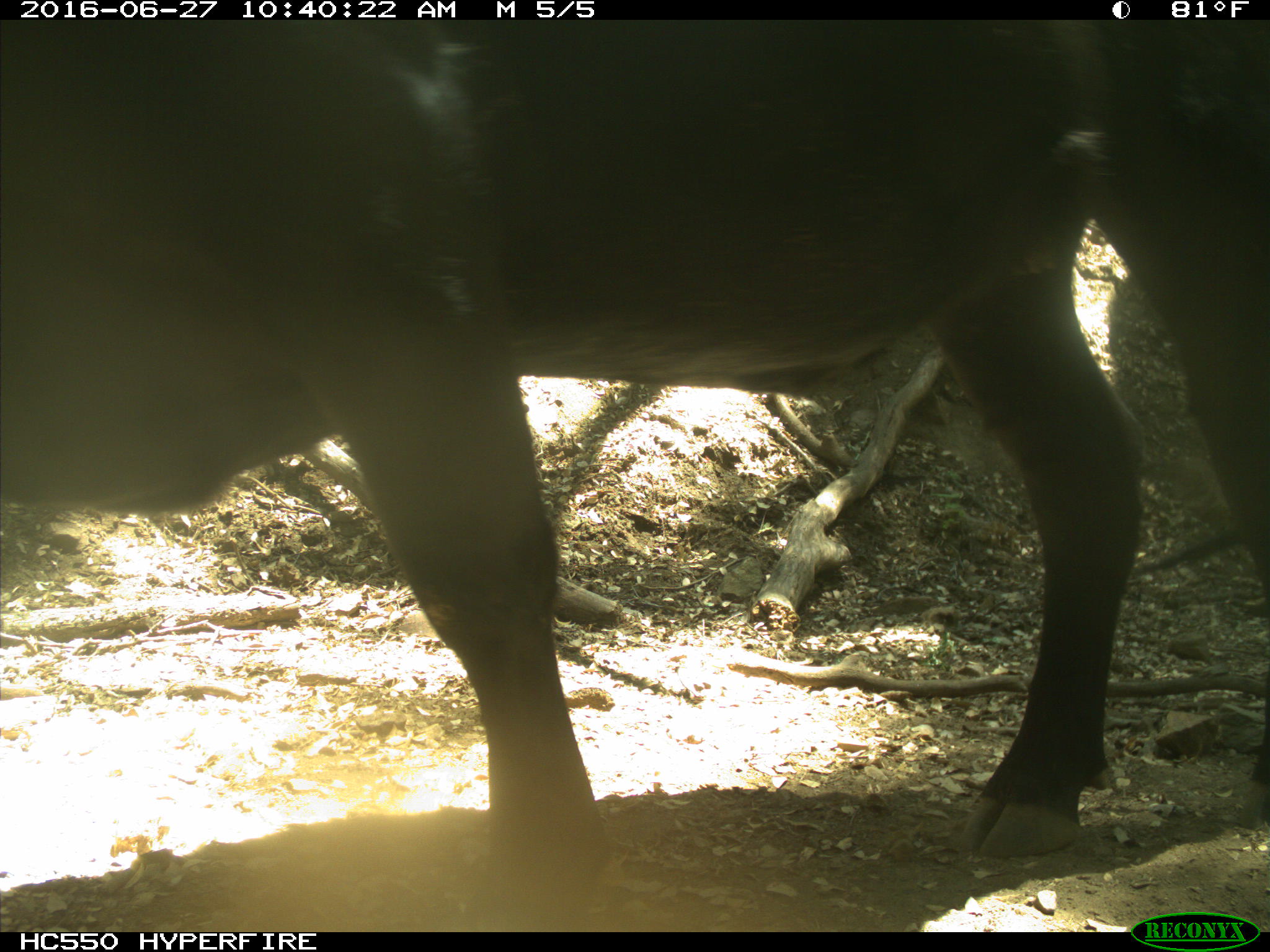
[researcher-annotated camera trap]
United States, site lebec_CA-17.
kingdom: Animalia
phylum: Chordata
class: Mammalia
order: Artiodactyla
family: Bovidae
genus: Bos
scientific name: Bos taurus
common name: domestic cow